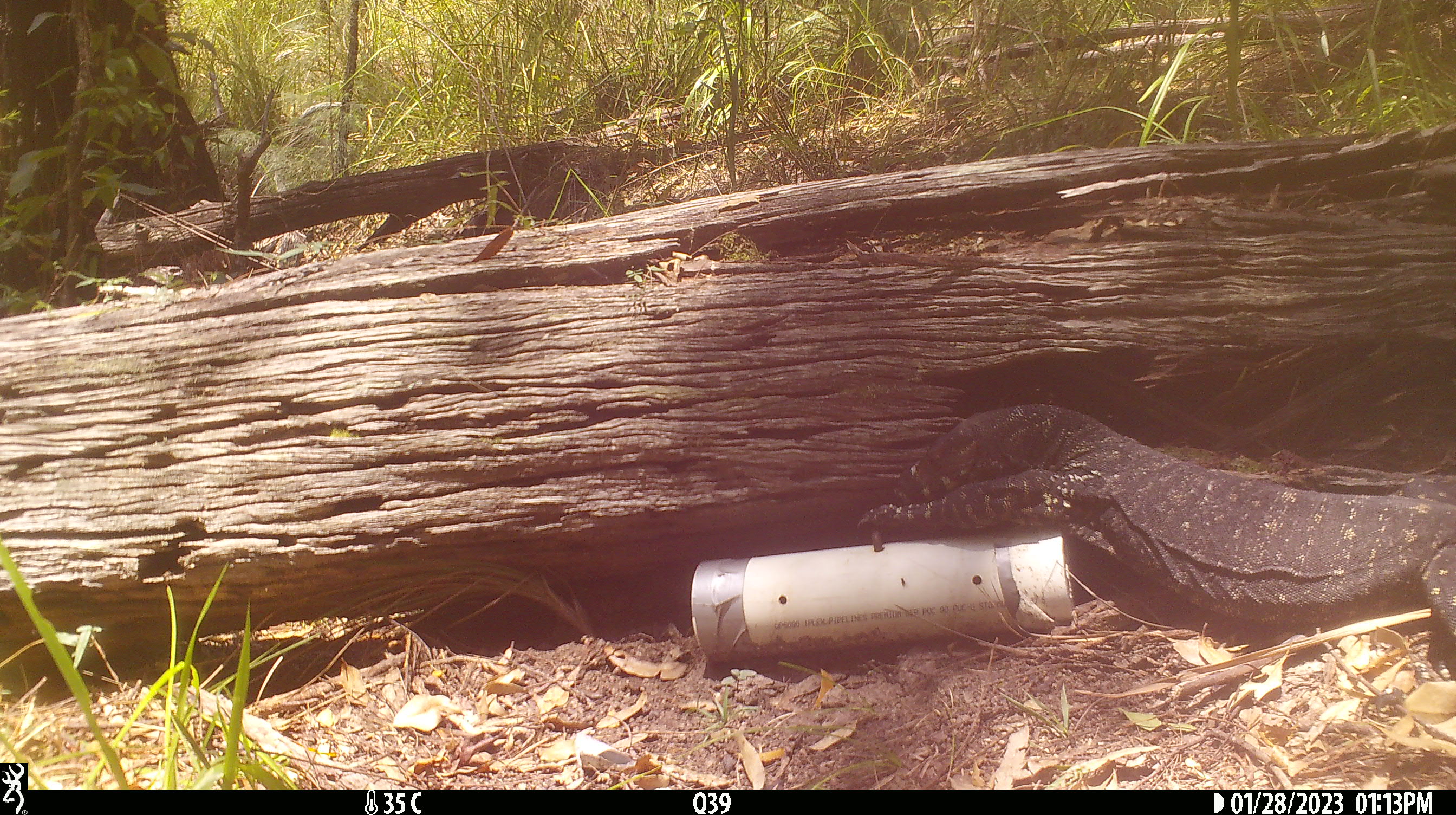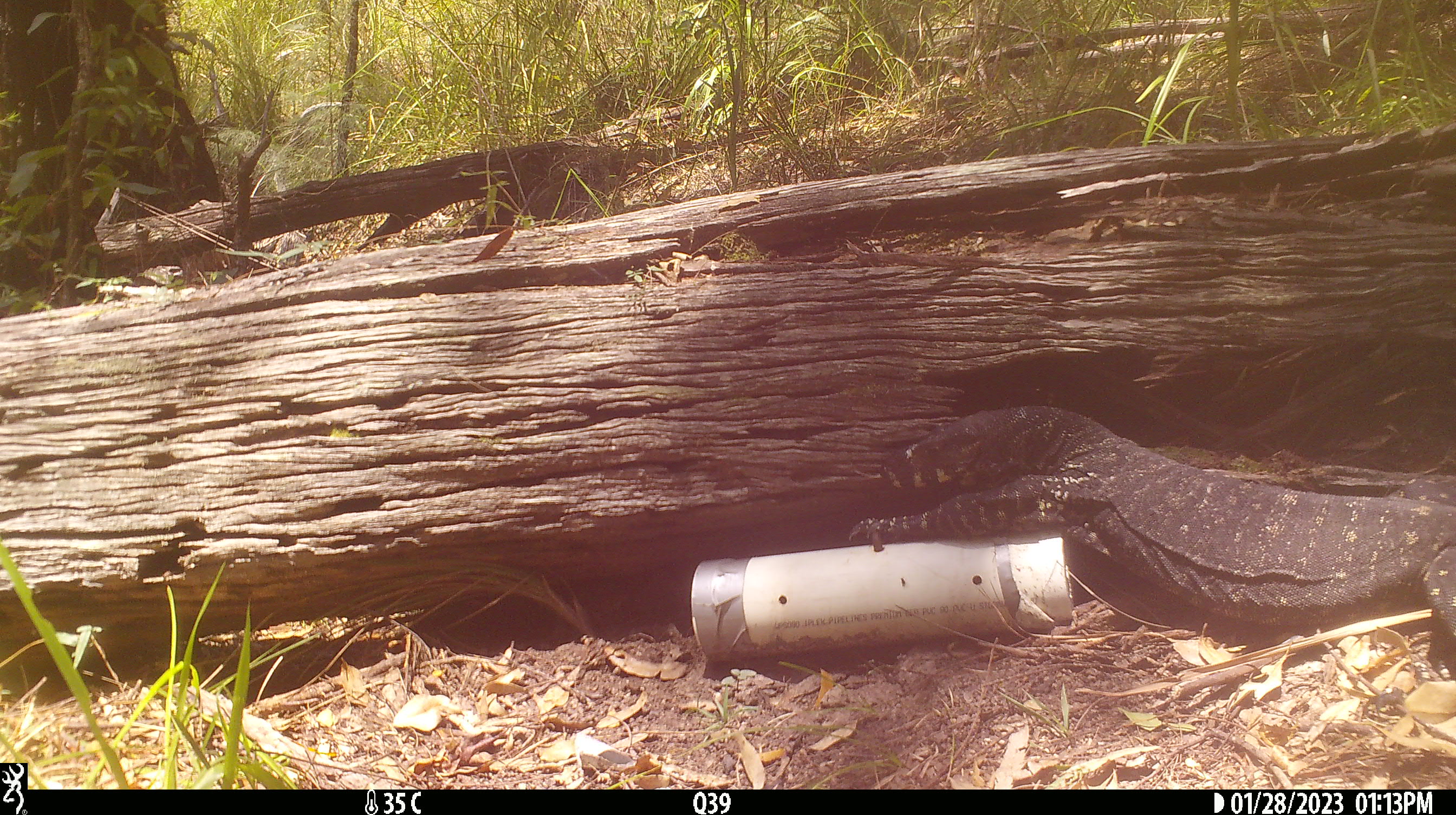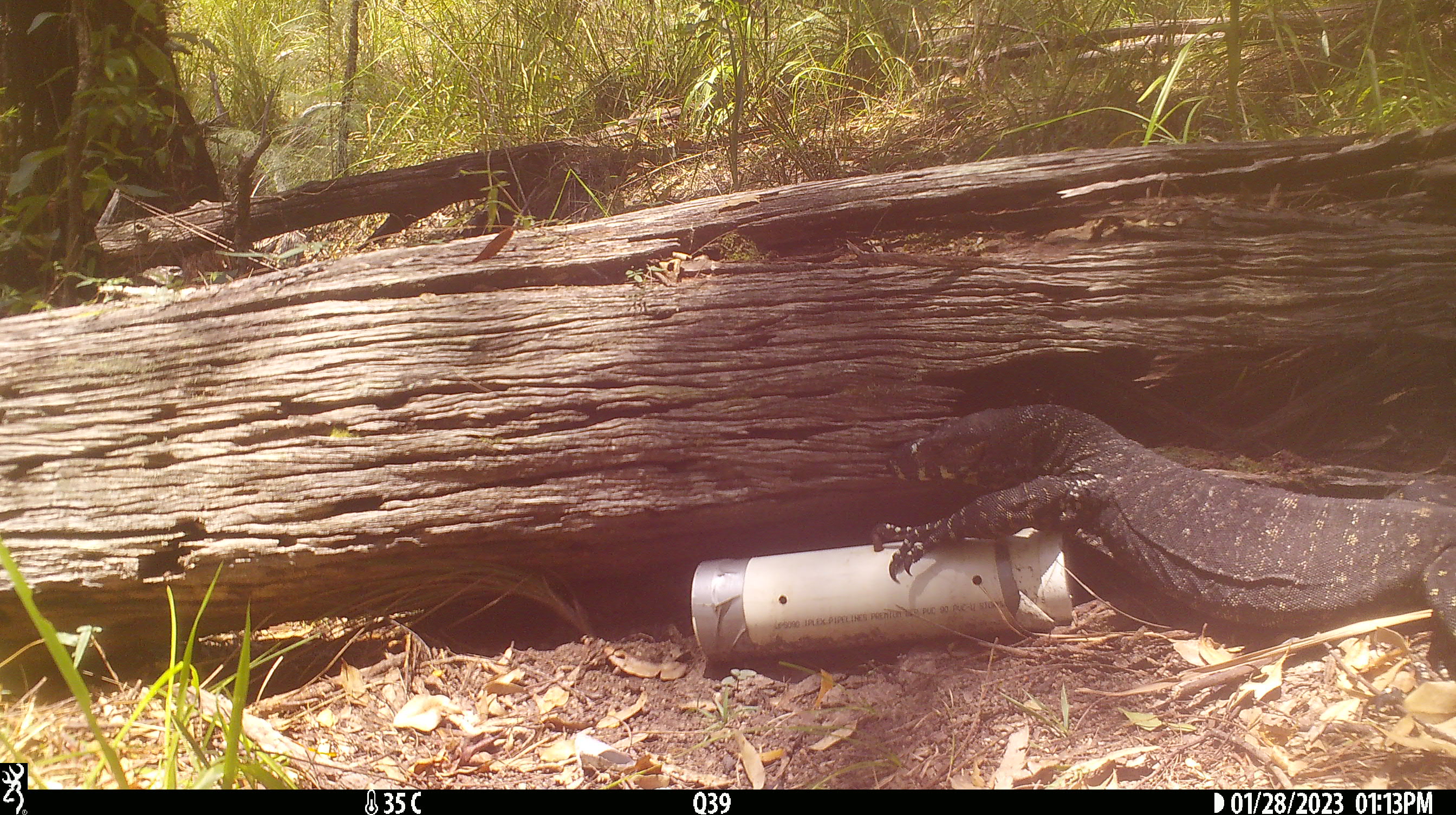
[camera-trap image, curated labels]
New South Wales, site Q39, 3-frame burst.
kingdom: Animalia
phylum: Chordata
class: Reptilia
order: Squamata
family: Varanidae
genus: Varanus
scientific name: Varanus varius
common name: lace monitor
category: goanna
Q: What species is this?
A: Goanna (lace monitor) (Varanus varius).